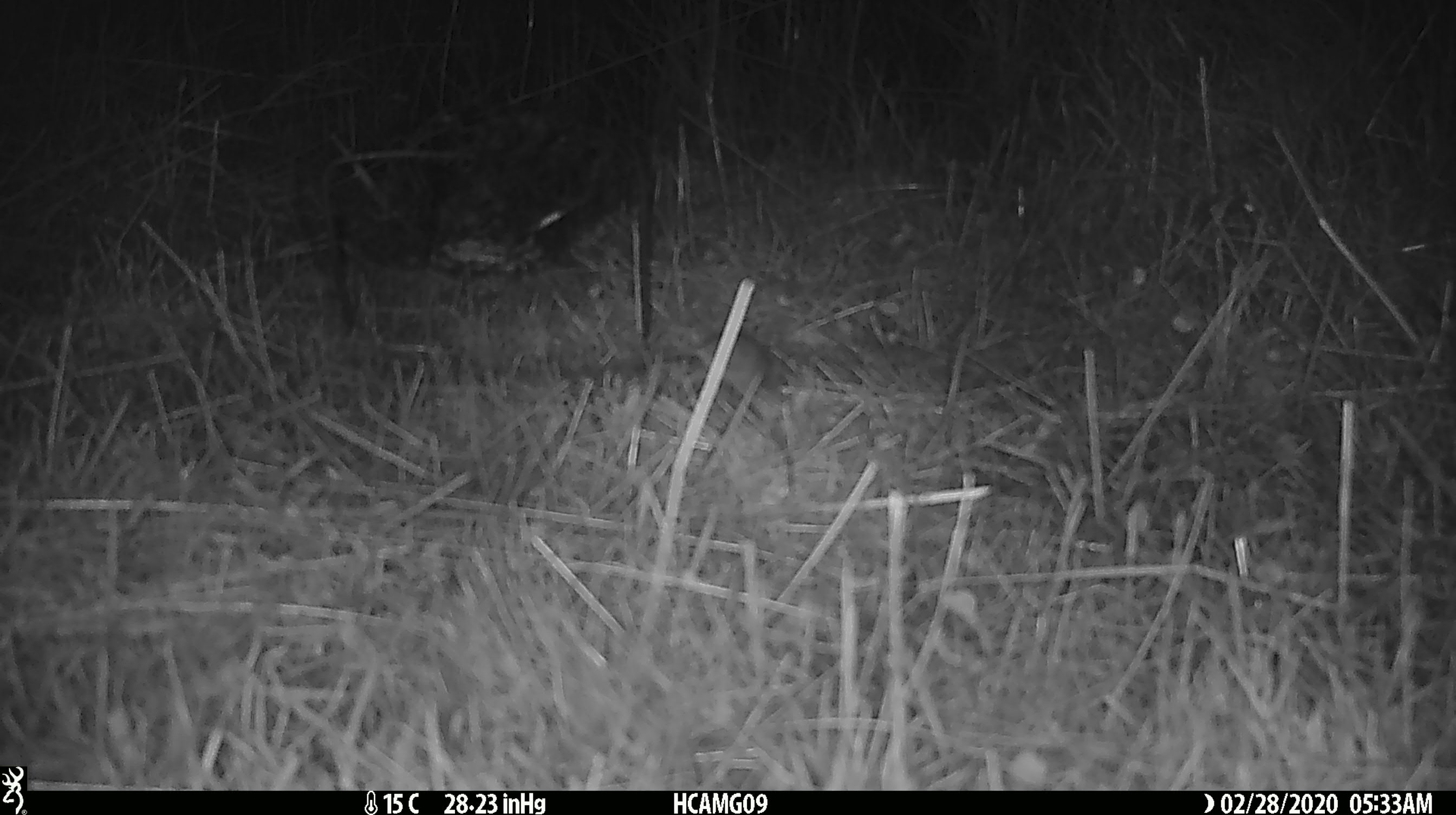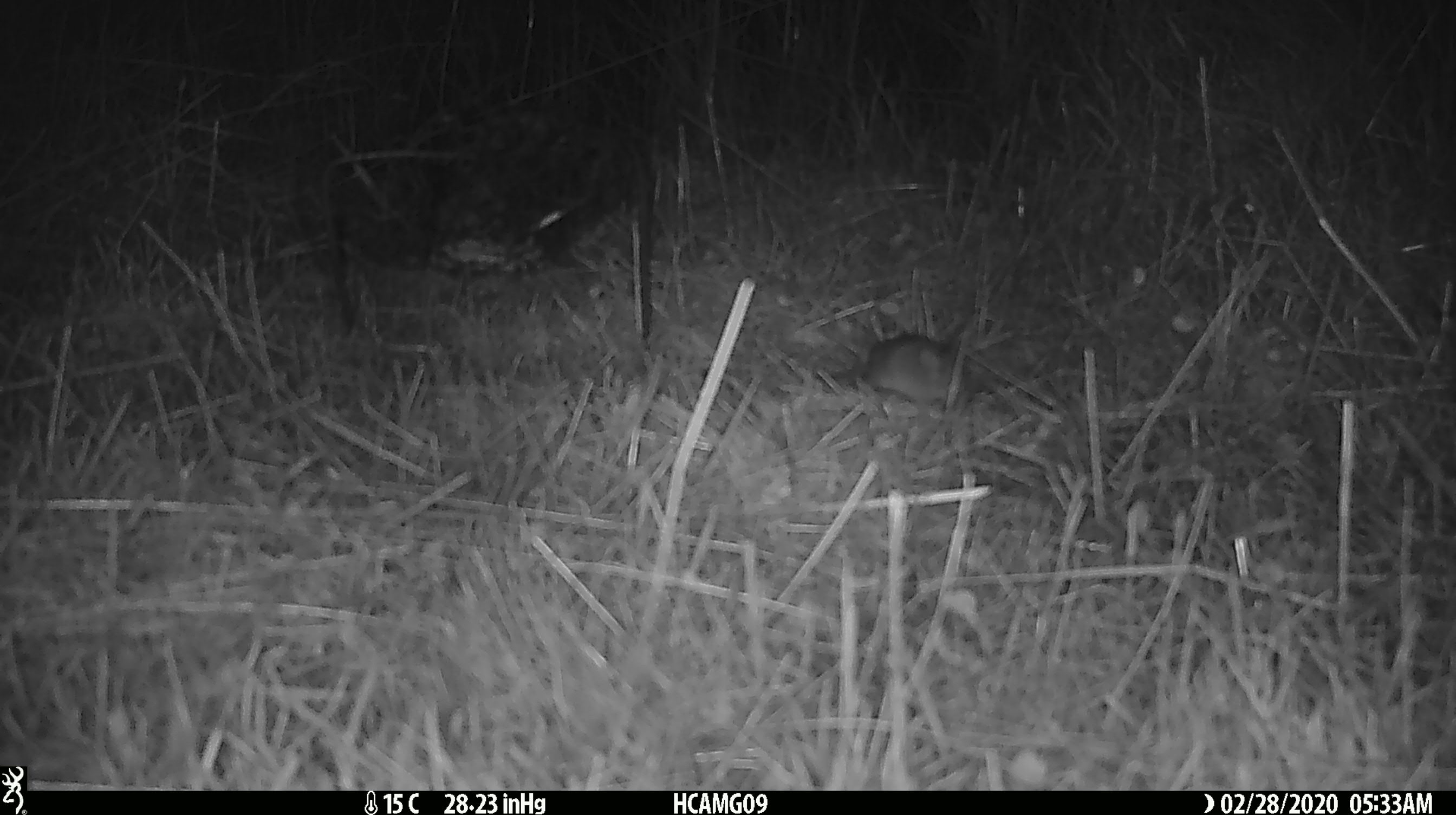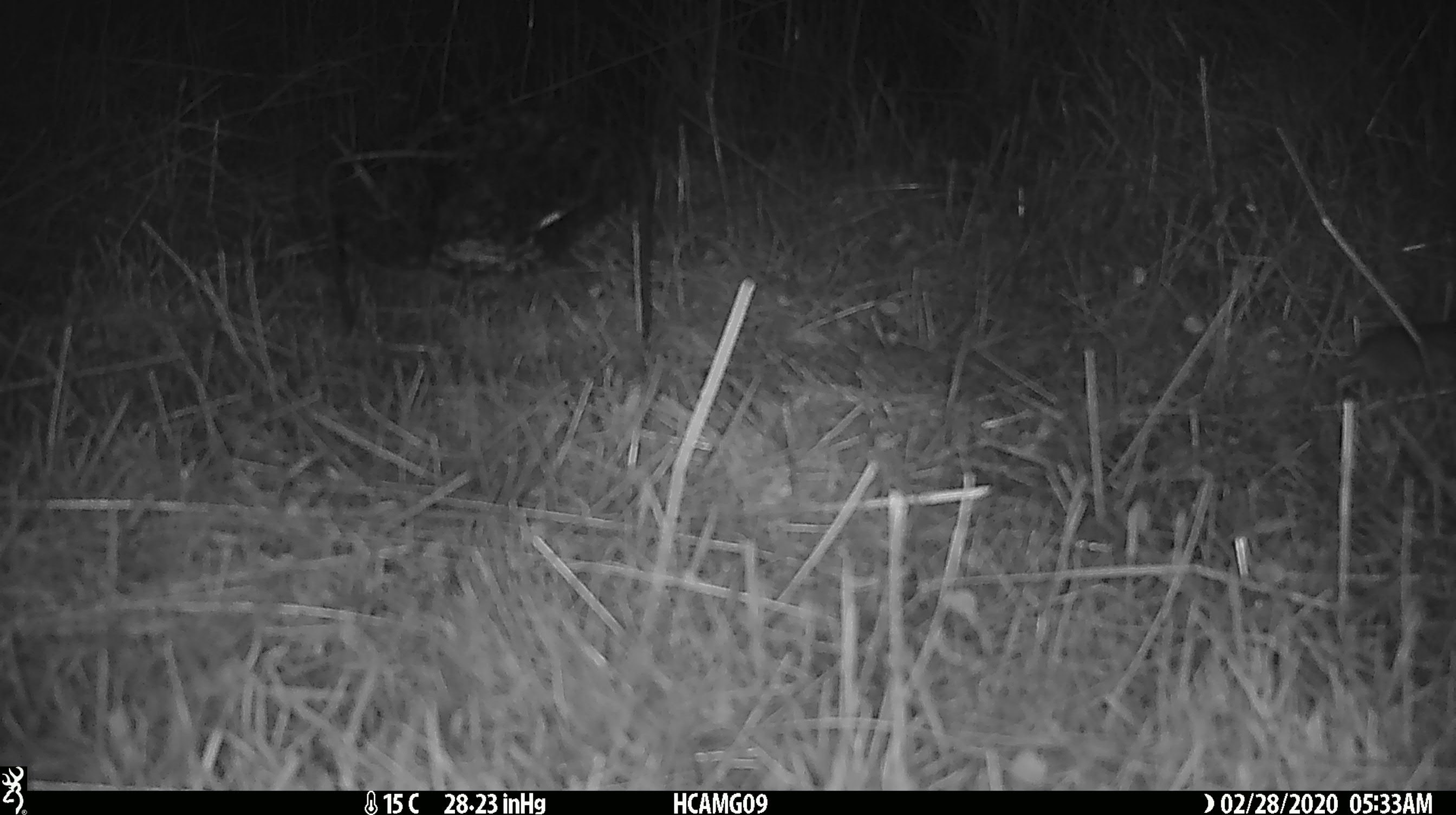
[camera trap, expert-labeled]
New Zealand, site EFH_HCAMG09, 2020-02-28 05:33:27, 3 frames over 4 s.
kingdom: Animalia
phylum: Chordata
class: Mammalia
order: Rodentia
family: Muridae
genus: Mus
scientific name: Mus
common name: mouse